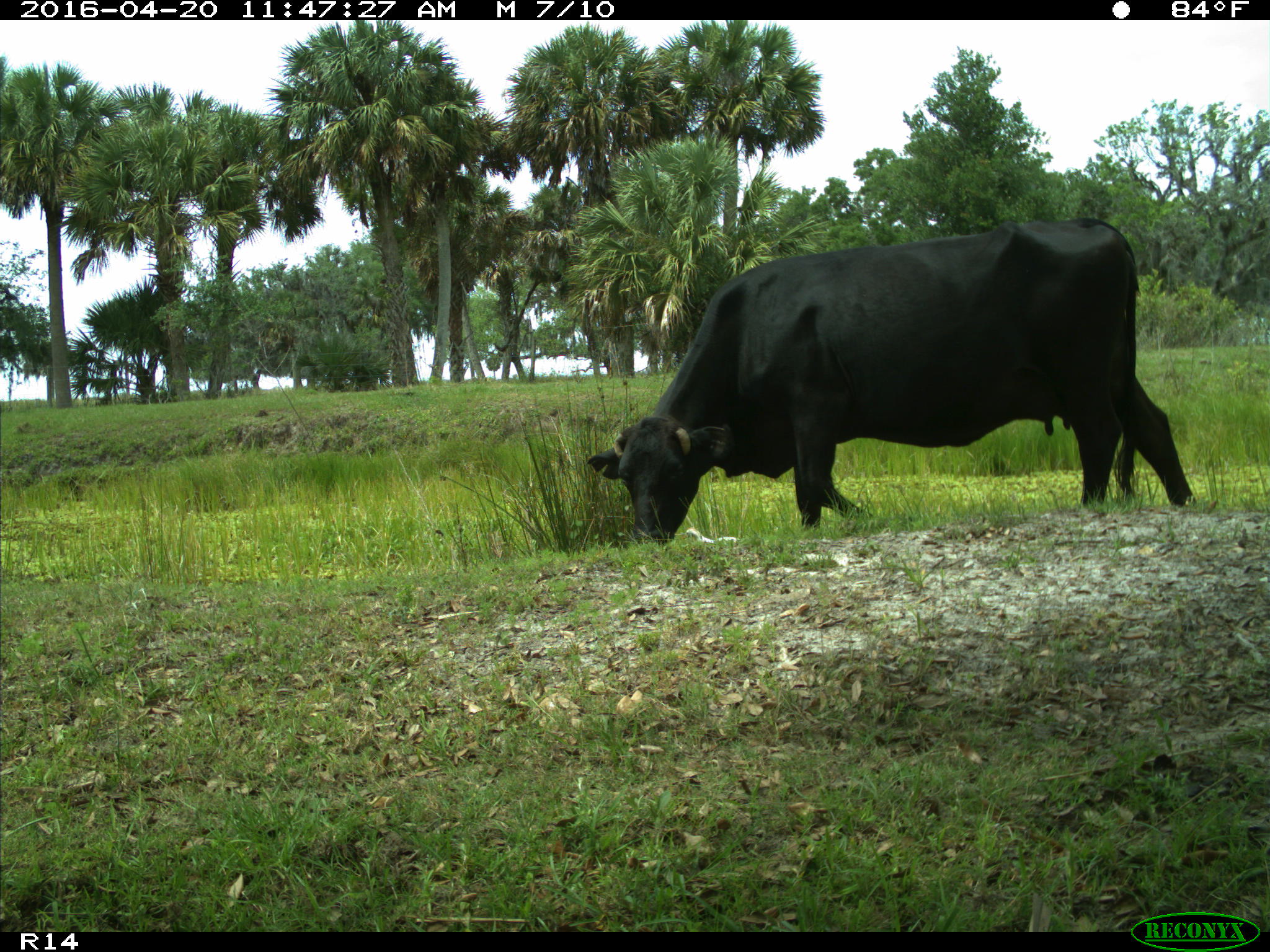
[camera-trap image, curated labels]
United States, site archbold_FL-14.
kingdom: Animalia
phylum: Chordata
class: Mammalia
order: Artiodactyla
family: Bovidae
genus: Bos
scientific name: Bos taurus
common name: domestic cow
Bos taurus (domestic cow).